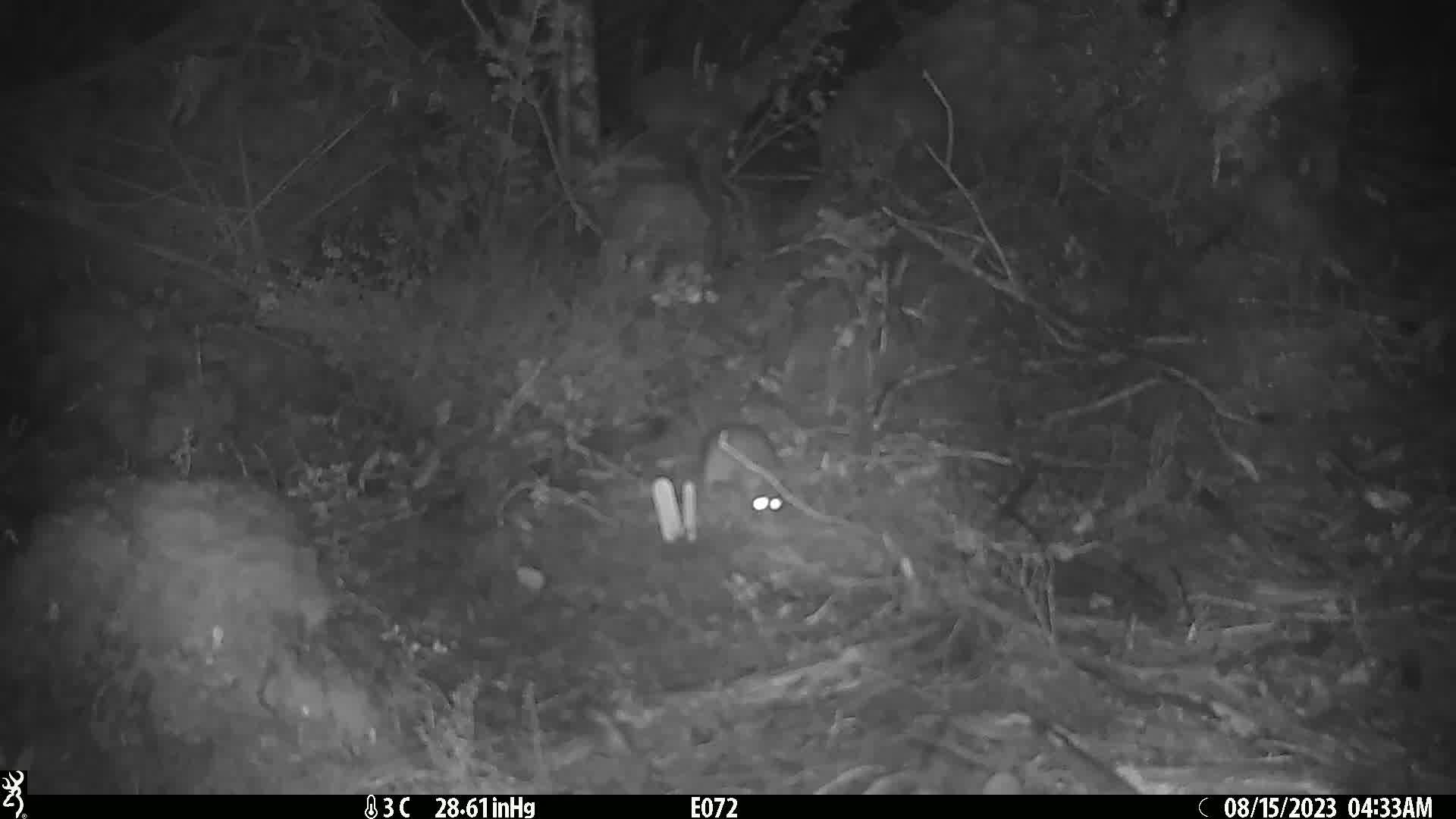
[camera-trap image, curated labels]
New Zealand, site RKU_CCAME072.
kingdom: Animalia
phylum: Chordata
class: Mammalia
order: Rodentia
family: Muridae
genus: Rattus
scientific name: Rattus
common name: rat